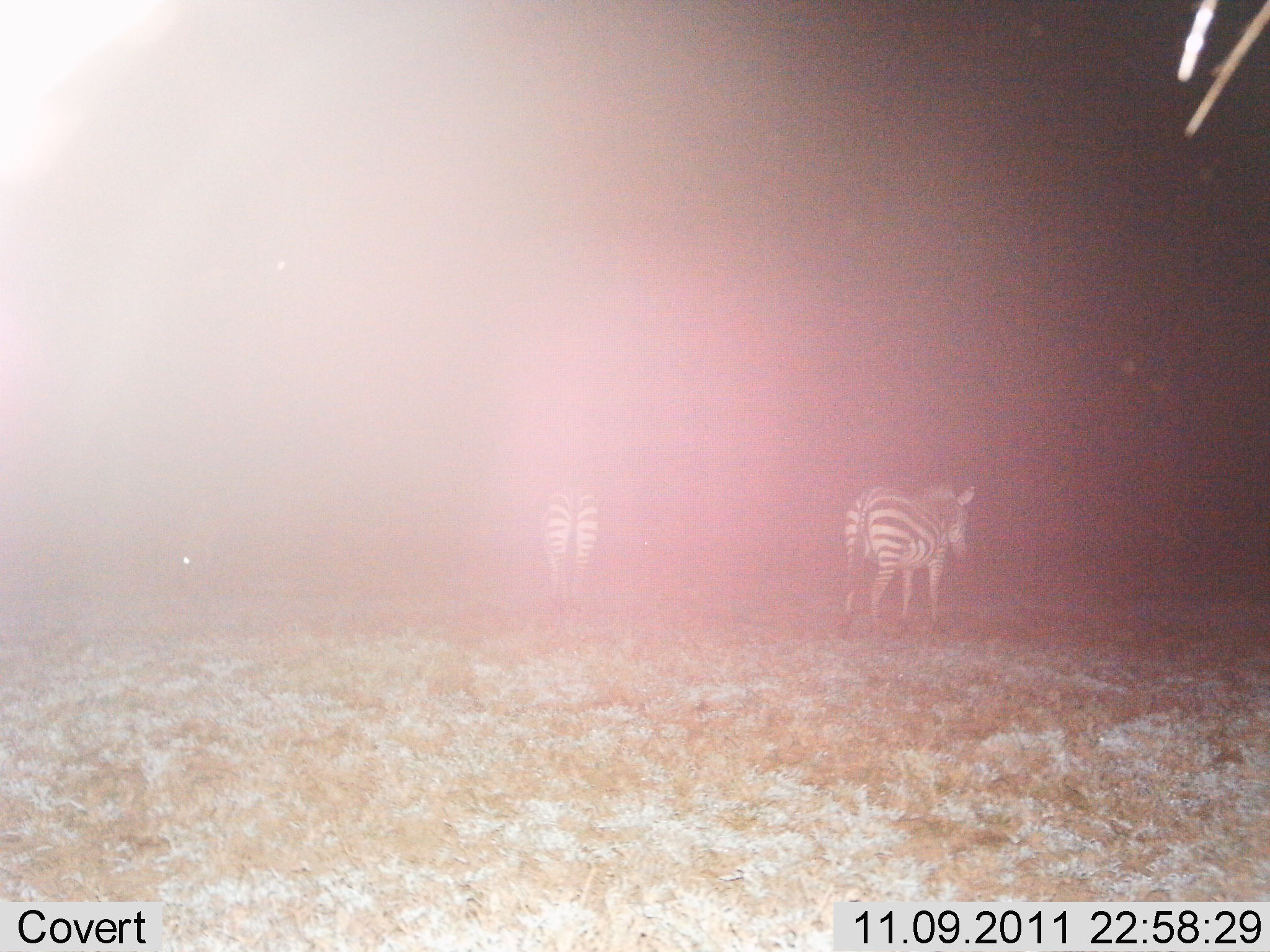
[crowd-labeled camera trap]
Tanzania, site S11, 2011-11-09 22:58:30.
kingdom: Animalia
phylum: Chordata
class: Mammalia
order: Perissodactyla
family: Equidae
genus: Equus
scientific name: Equus quagga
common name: plains zebra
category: zebra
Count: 2.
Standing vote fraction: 73%.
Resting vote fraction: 0%.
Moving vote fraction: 27%.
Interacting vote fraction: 0%.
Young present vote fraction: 0%.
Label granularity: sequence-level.